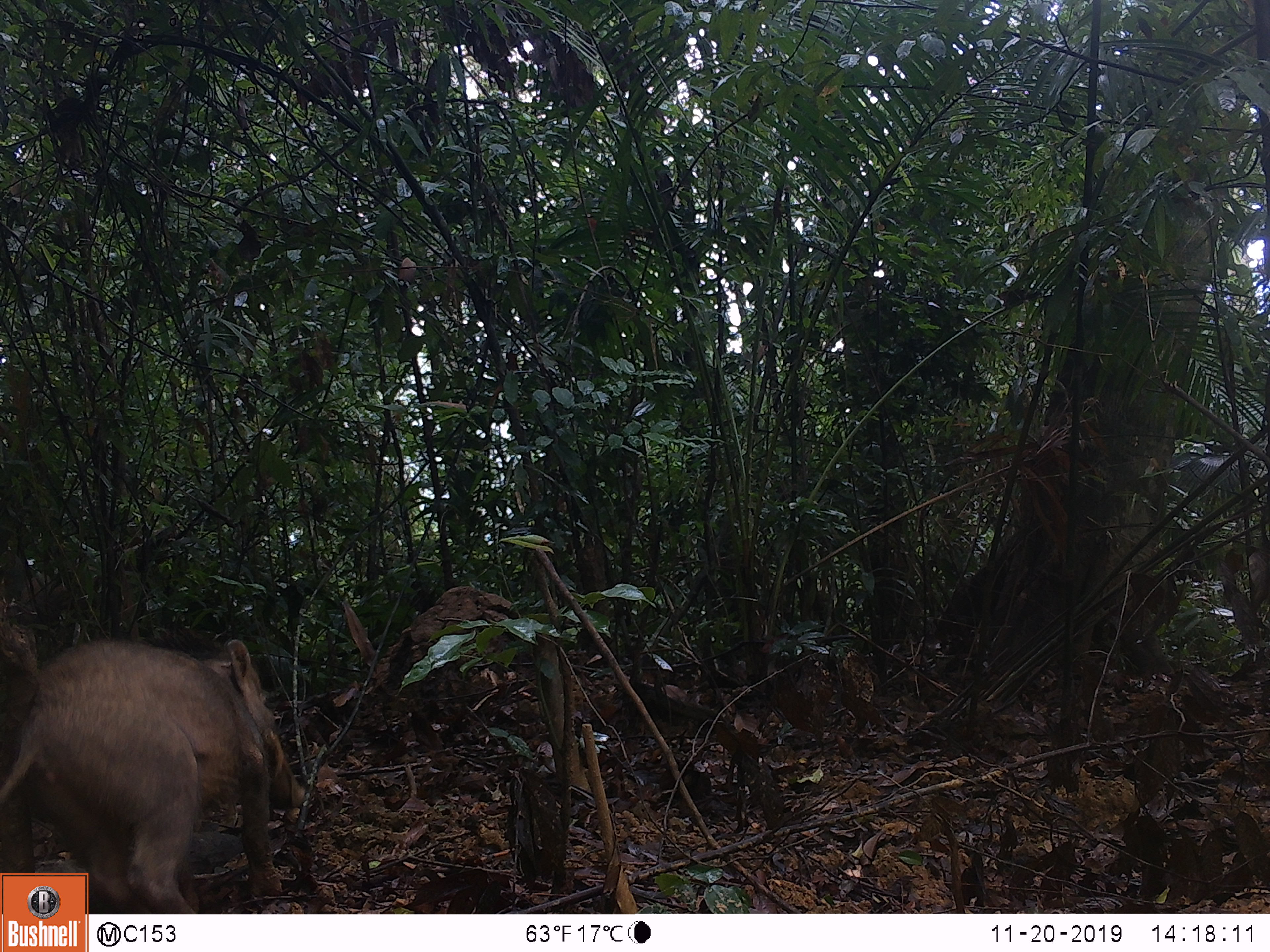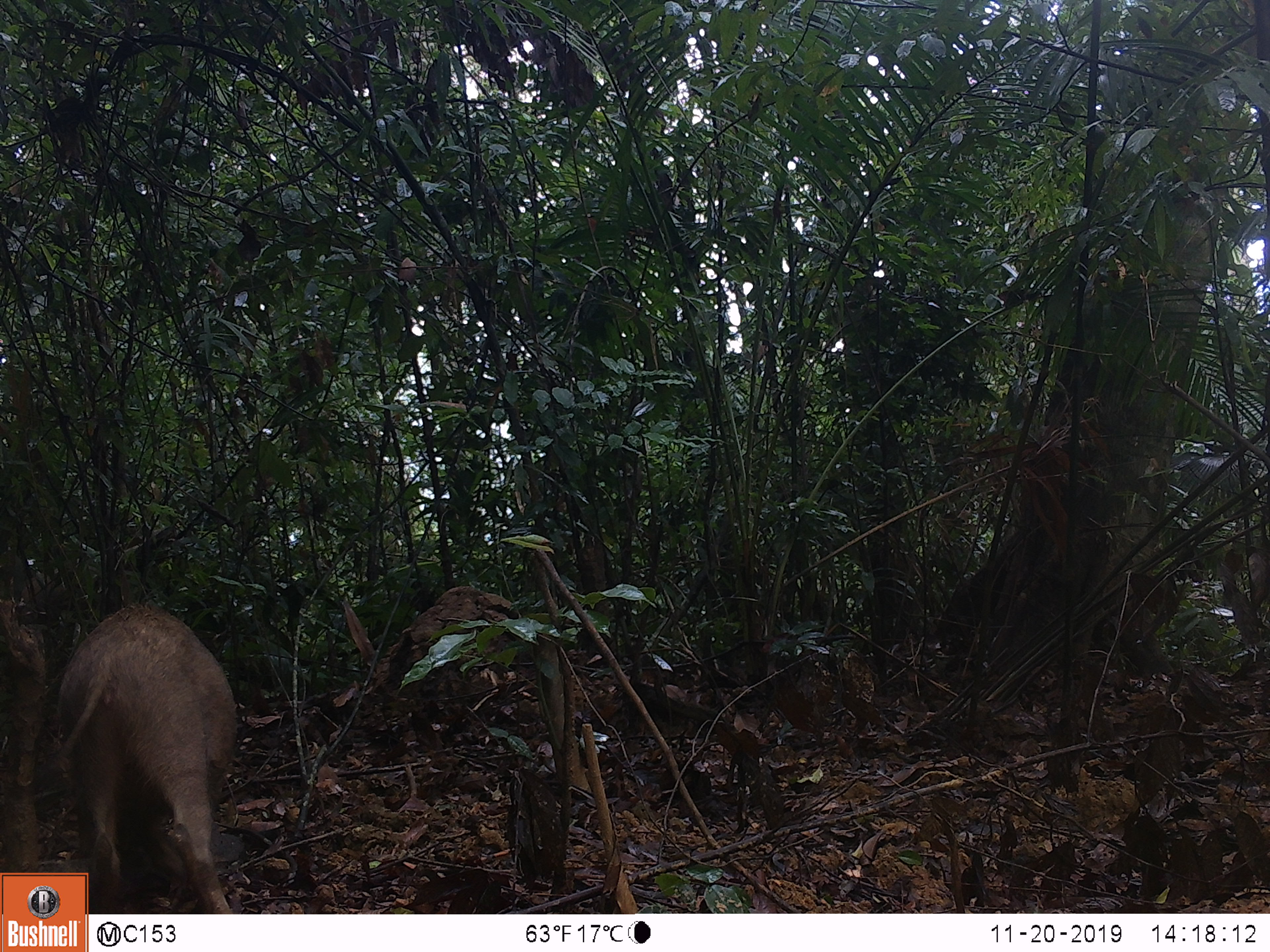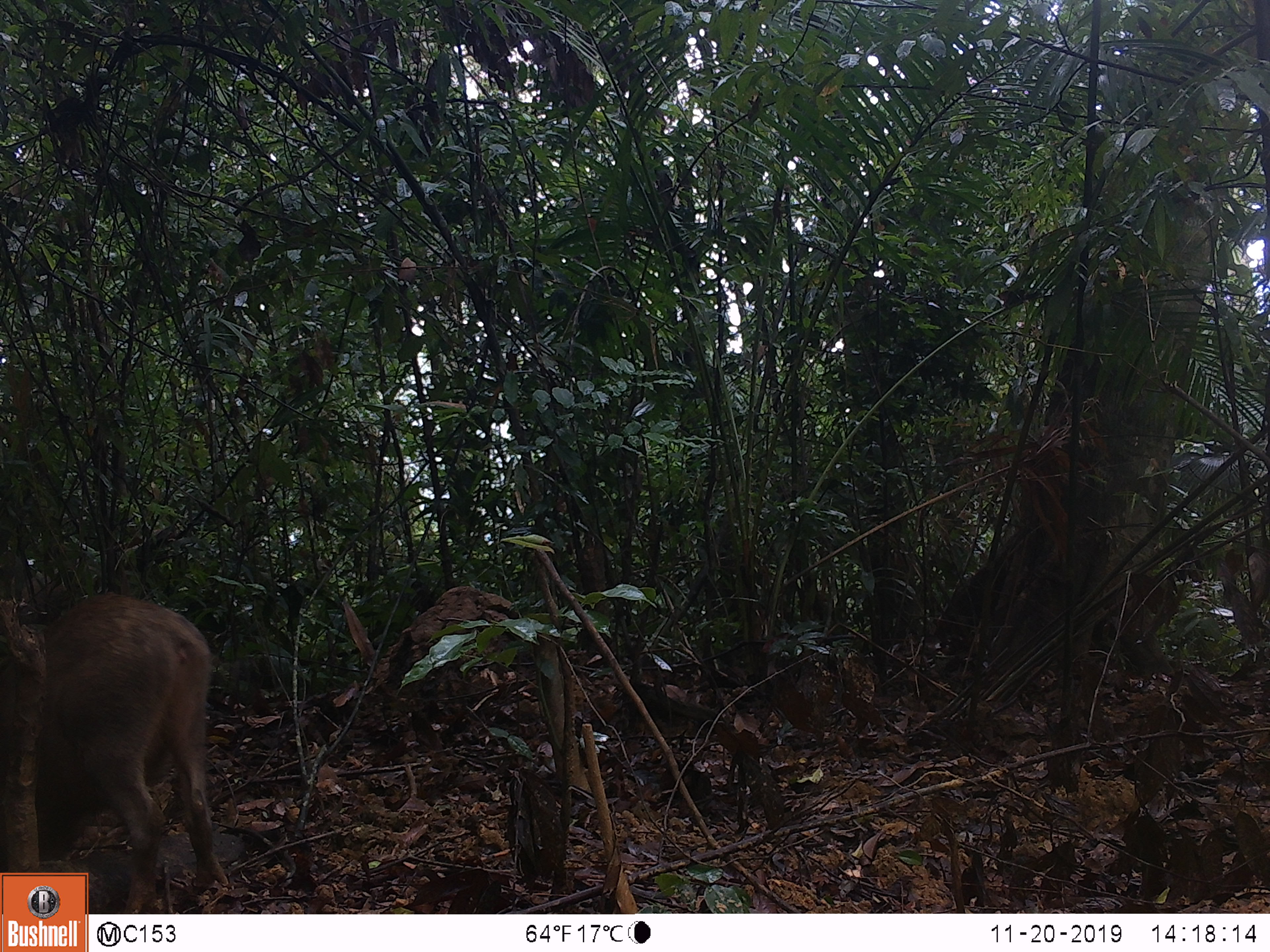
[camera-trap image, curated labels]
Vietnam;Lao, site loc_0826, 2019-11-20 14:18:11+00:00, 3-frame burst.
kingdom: Animalia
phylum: Chordata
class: Mammalia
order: Artiodactyla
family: Suidae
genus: Sus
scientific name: Sus scrofa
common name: eurasian wild pig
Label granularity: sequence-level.